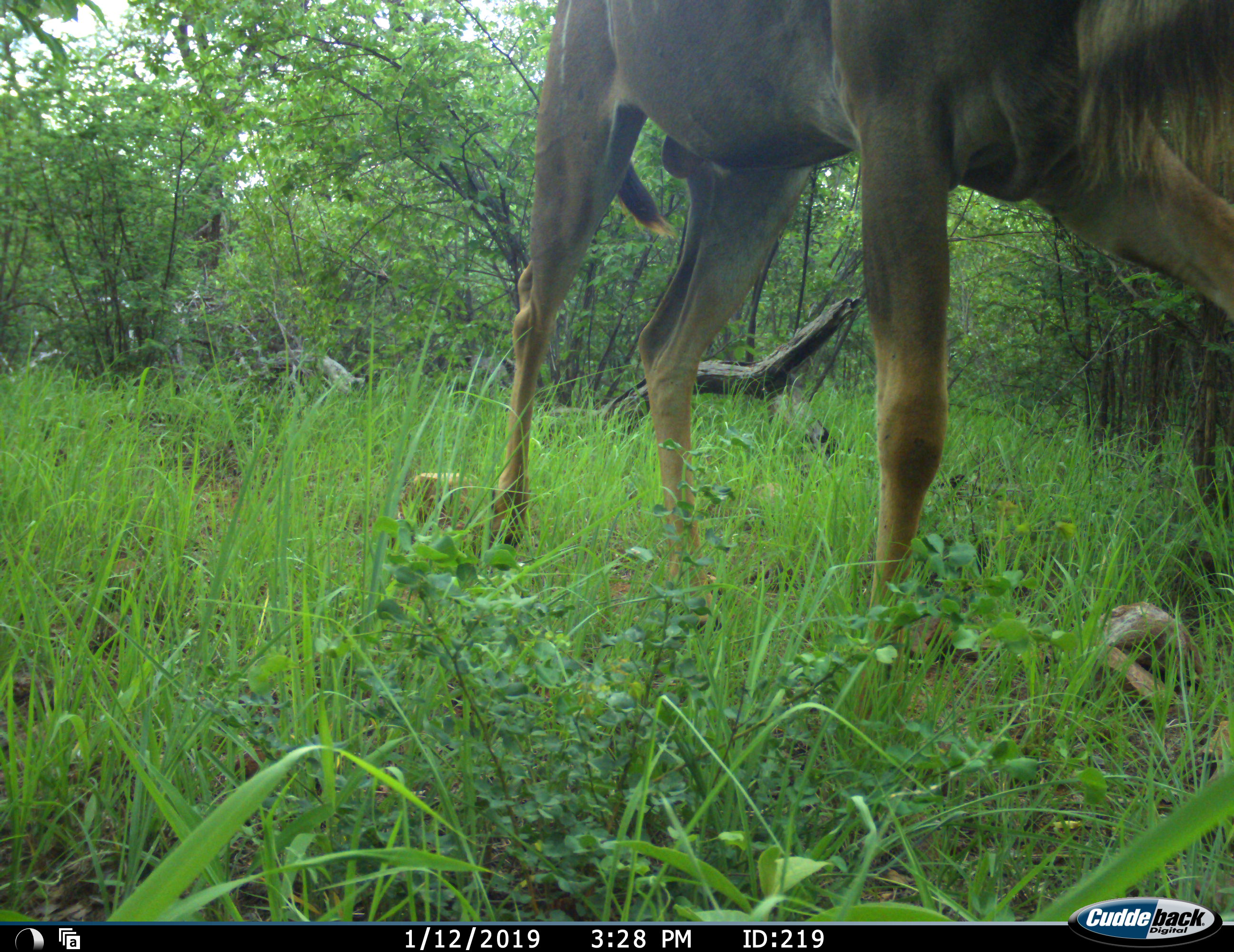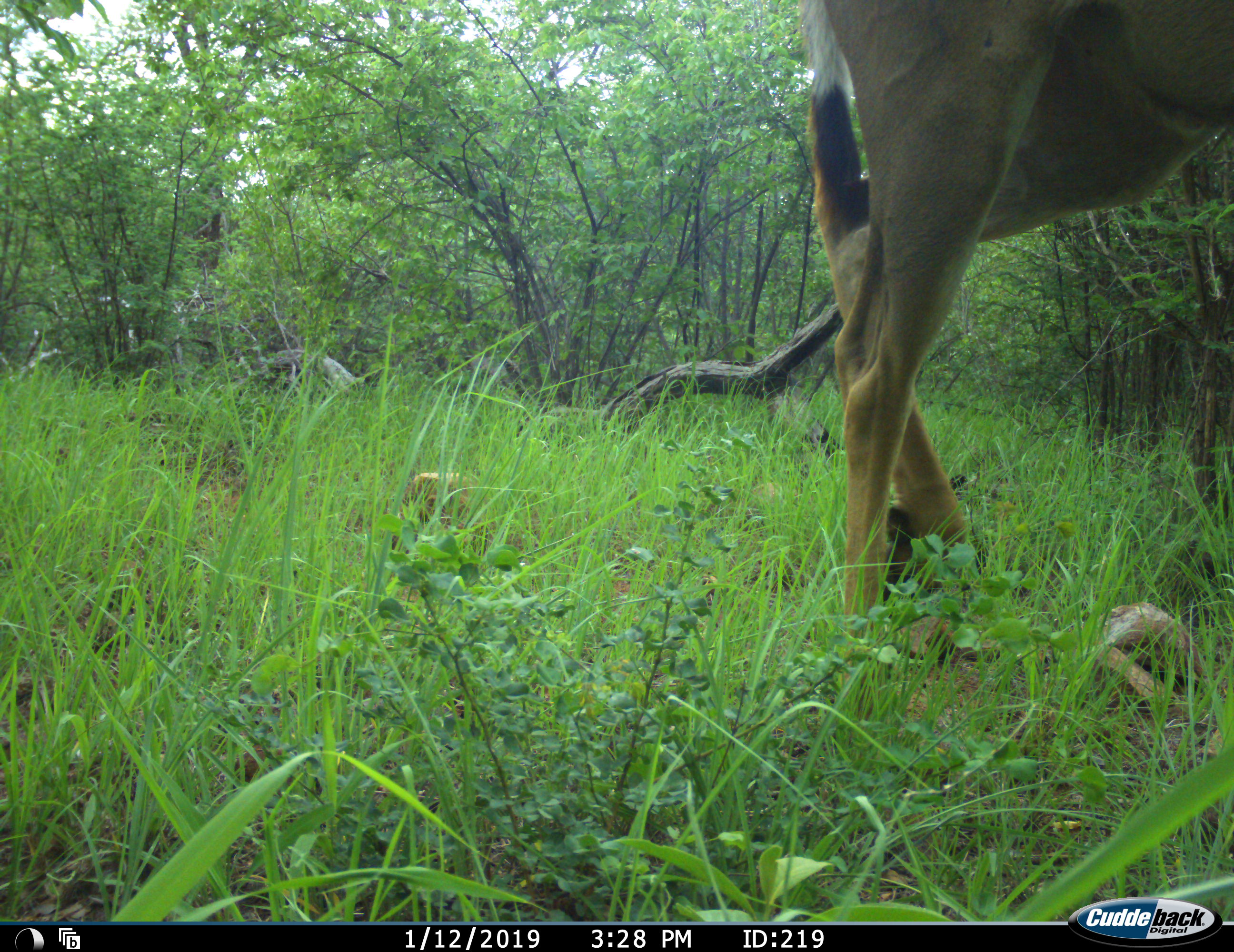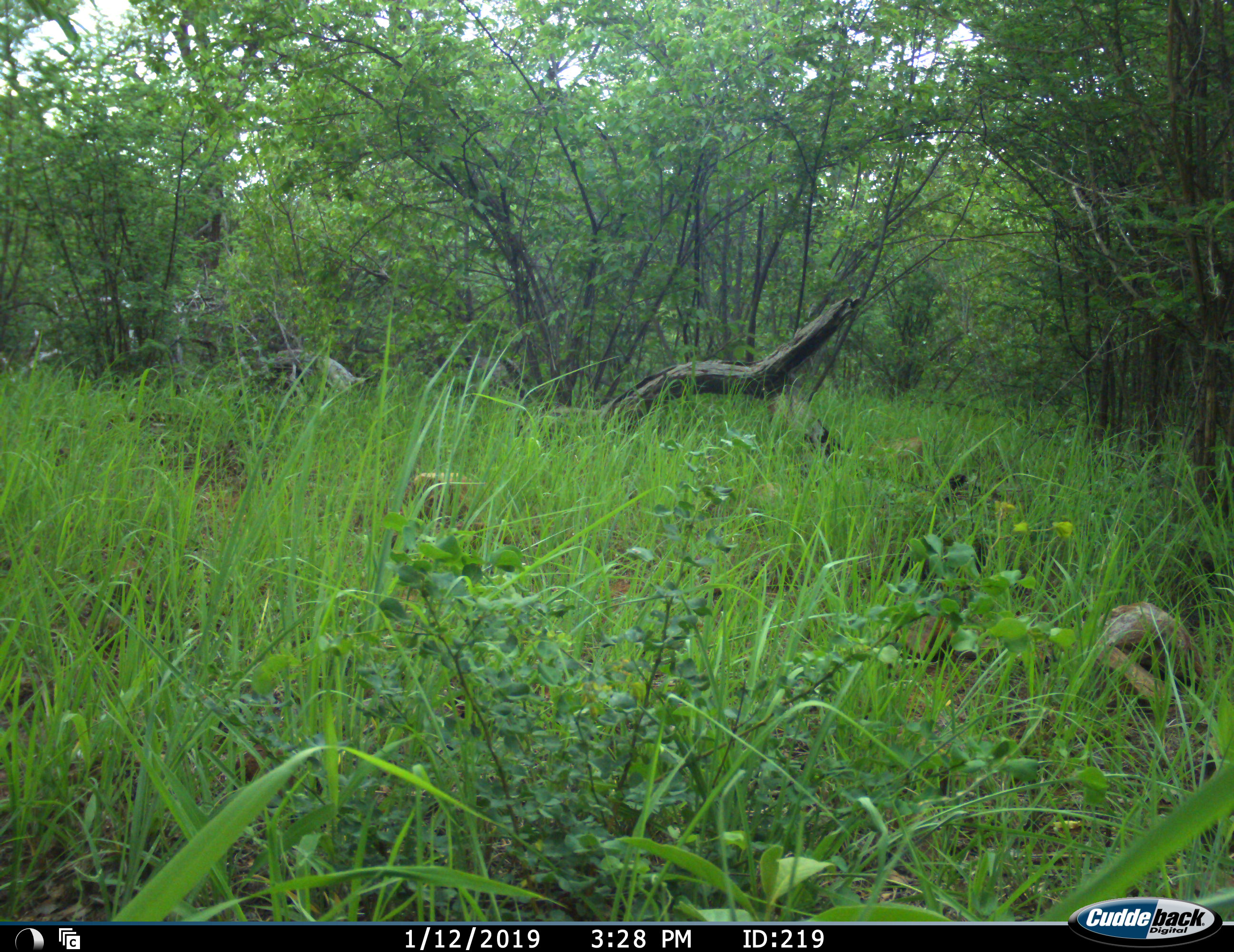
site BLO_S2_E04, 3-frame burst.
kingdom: Animalia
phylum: Chordata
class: Mammalia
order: Artiodactyla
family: Bovidae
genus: Tragelaphus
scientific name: Tragelaphus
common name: kudu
Kudu (Tragelaphus), count 1. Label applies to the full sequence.